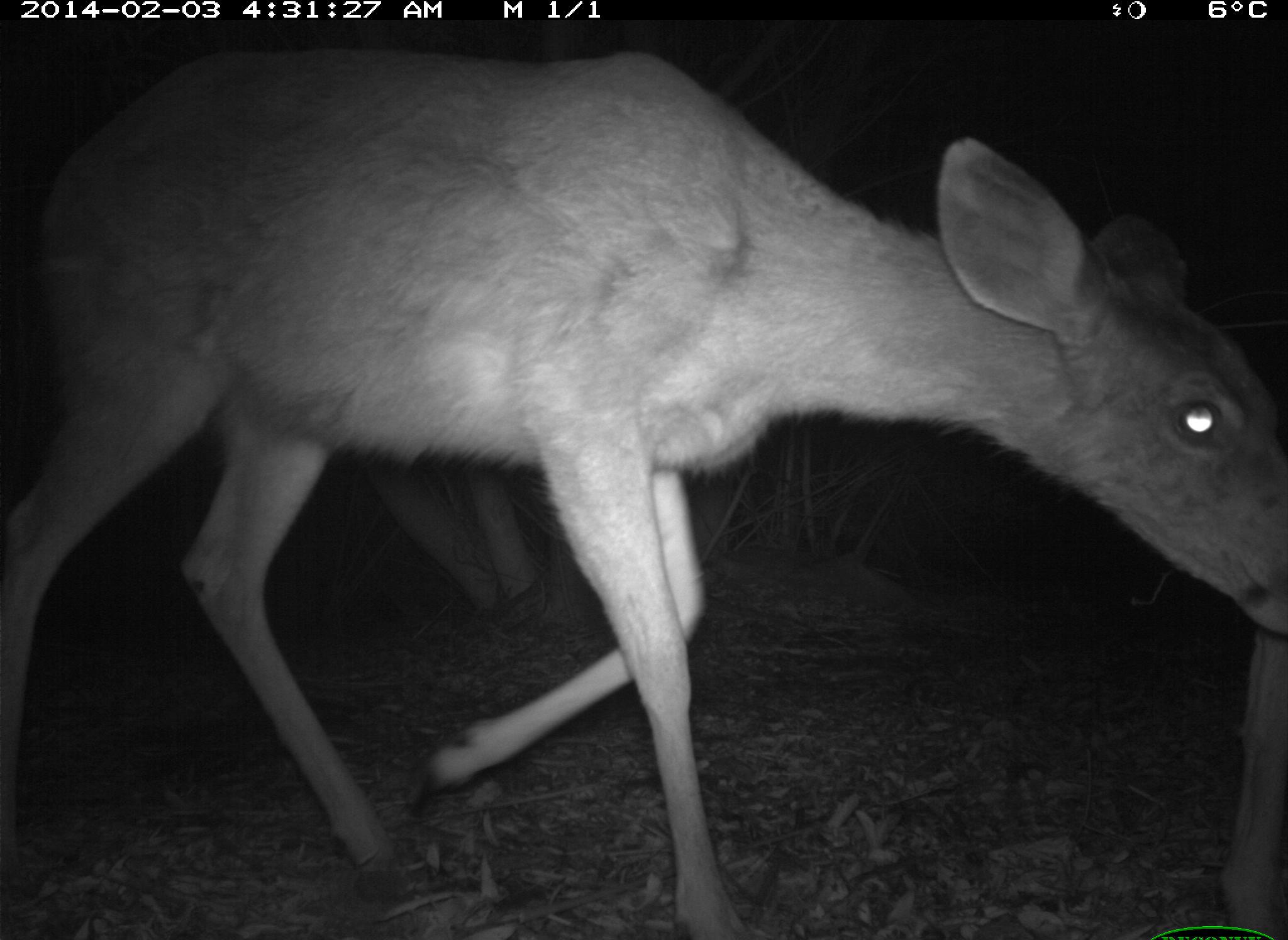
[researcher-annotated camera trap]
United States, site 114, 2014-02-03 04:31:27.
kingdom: Animalia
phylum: Chordata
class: Mammalia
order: Artiodactyla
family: Cervidae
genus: Odocoileus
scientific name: Odocoileus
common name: deer